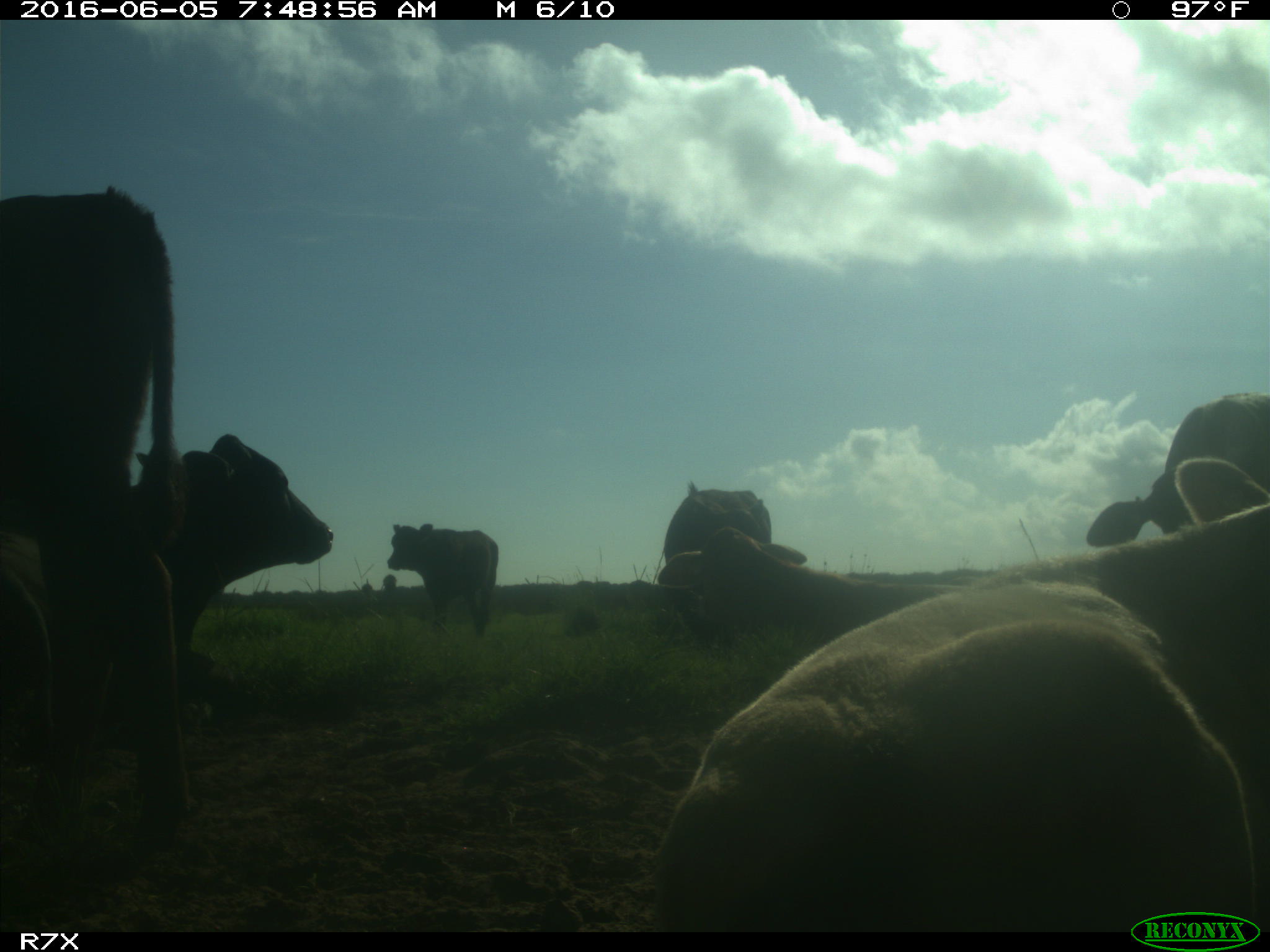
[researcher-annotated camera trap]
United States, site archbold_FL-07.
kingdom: Animalia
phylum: Chordata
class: Mammalia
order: Artiodactyla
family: Bovidae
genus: Bos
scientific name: Bos taurus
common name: domestic cow